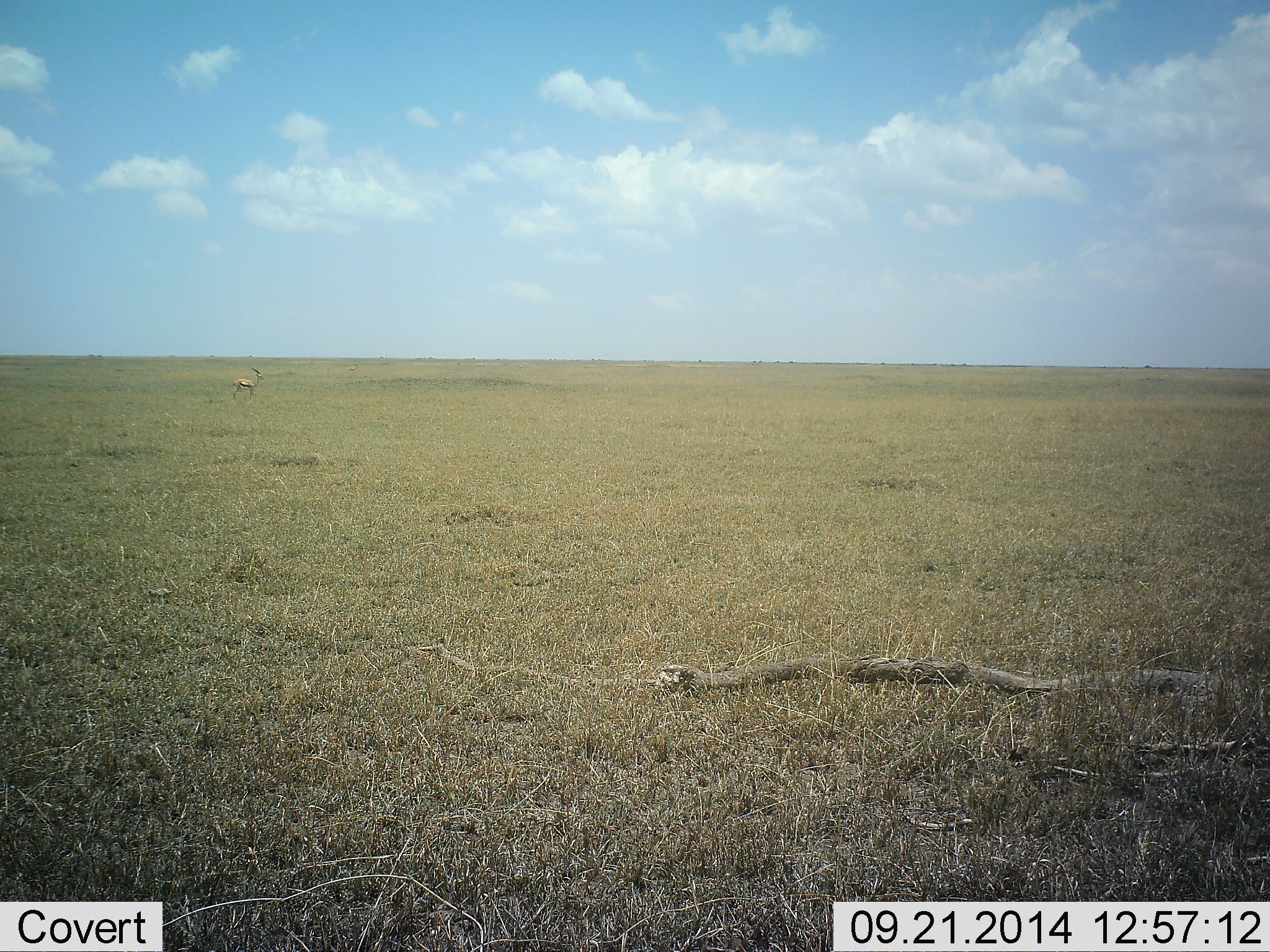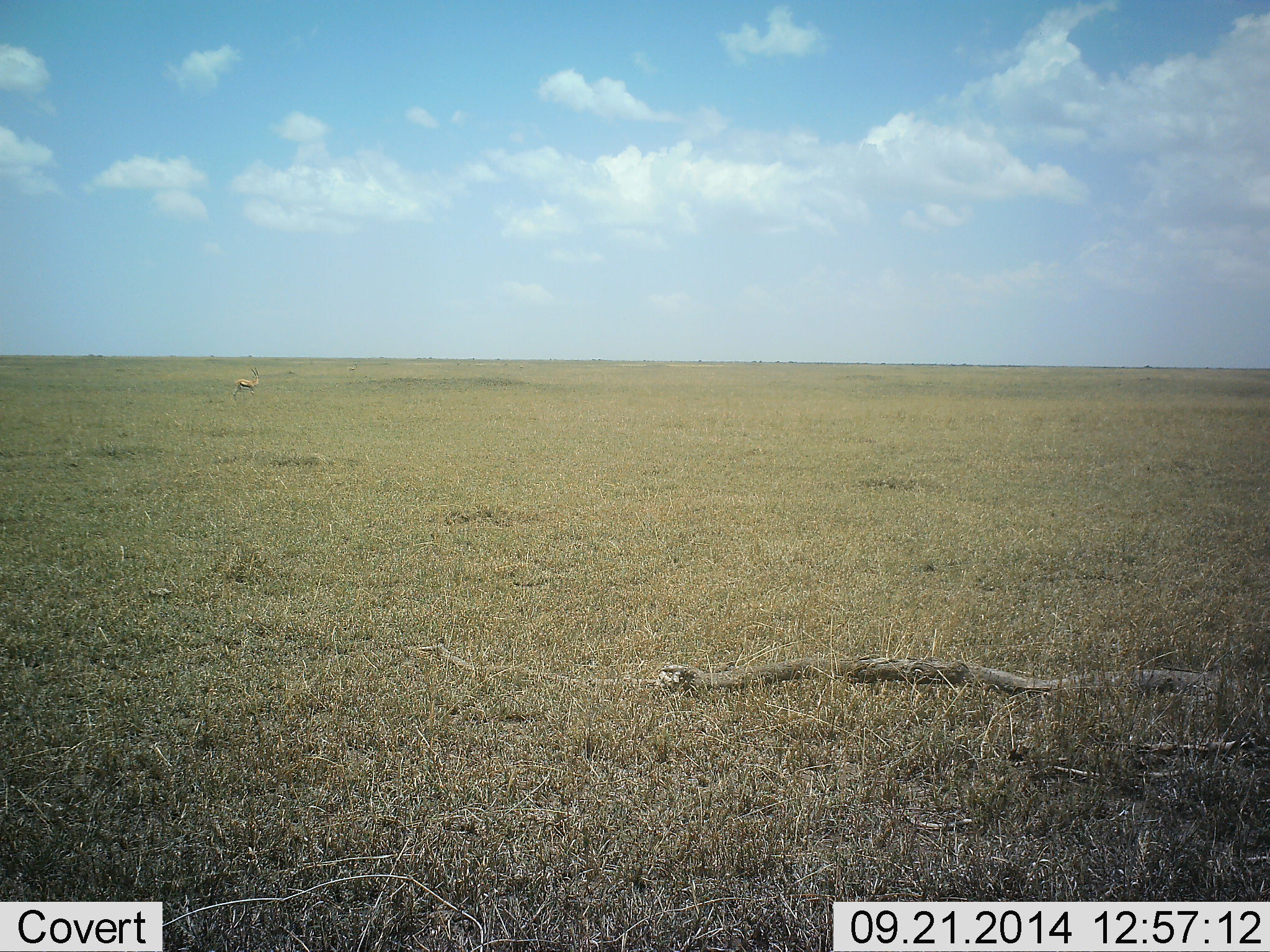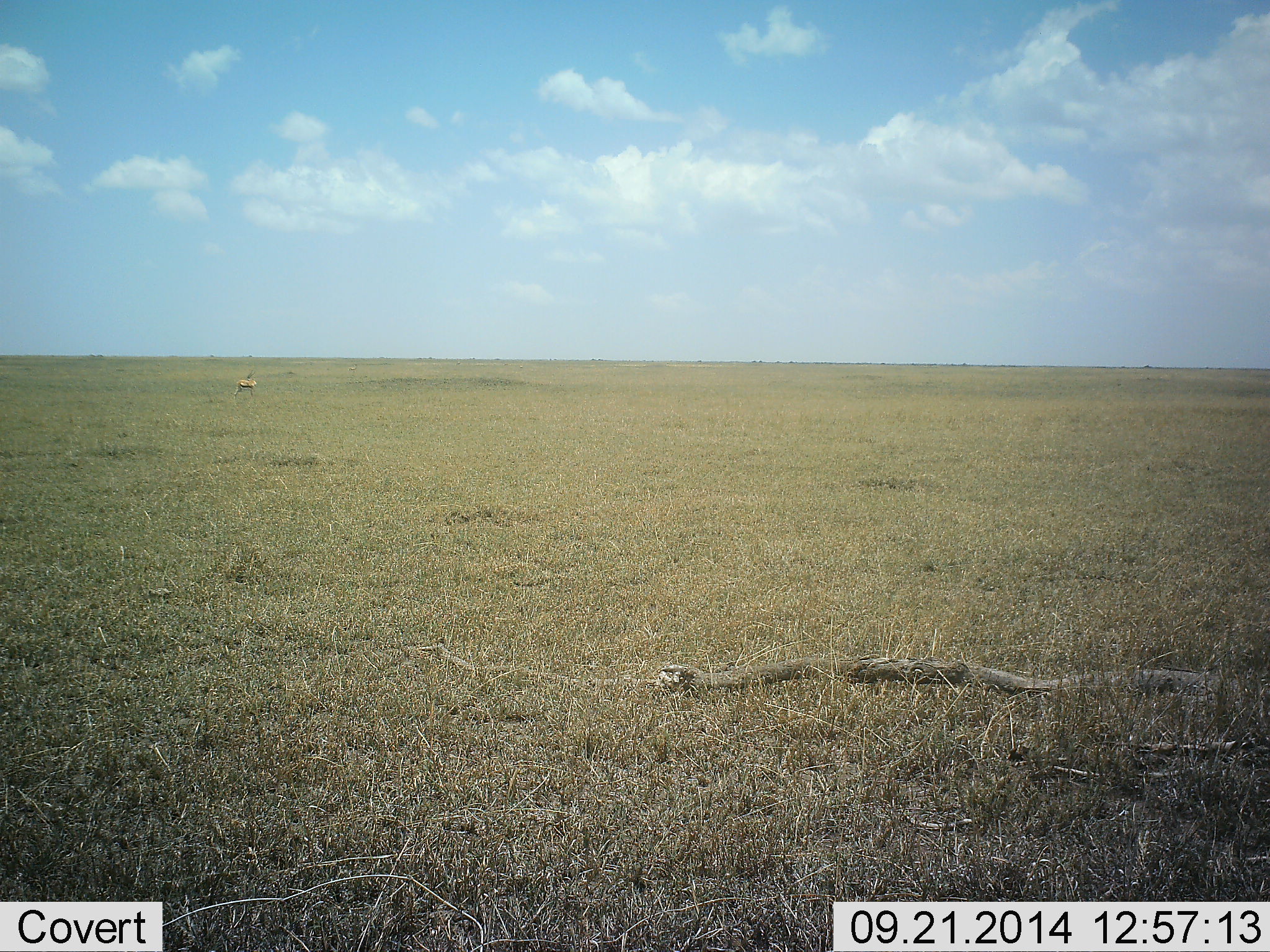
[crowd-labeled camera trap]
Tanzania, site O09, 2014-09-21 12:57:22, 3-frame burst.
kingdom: Animalia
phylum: Chordata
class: Mammalia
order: Artiodactyla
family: Bovidae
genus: Eudorcas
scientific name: Eudorcas thomsonii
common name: thomson's gazelle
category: gazellethomsons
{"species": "gazellethomsons (thomson's gazelle) (Eudorcas thomsonii)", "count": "1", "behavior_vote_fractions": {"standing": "100%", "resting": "0%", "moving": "0%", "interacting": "0%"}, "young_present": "0%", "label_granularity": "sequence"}